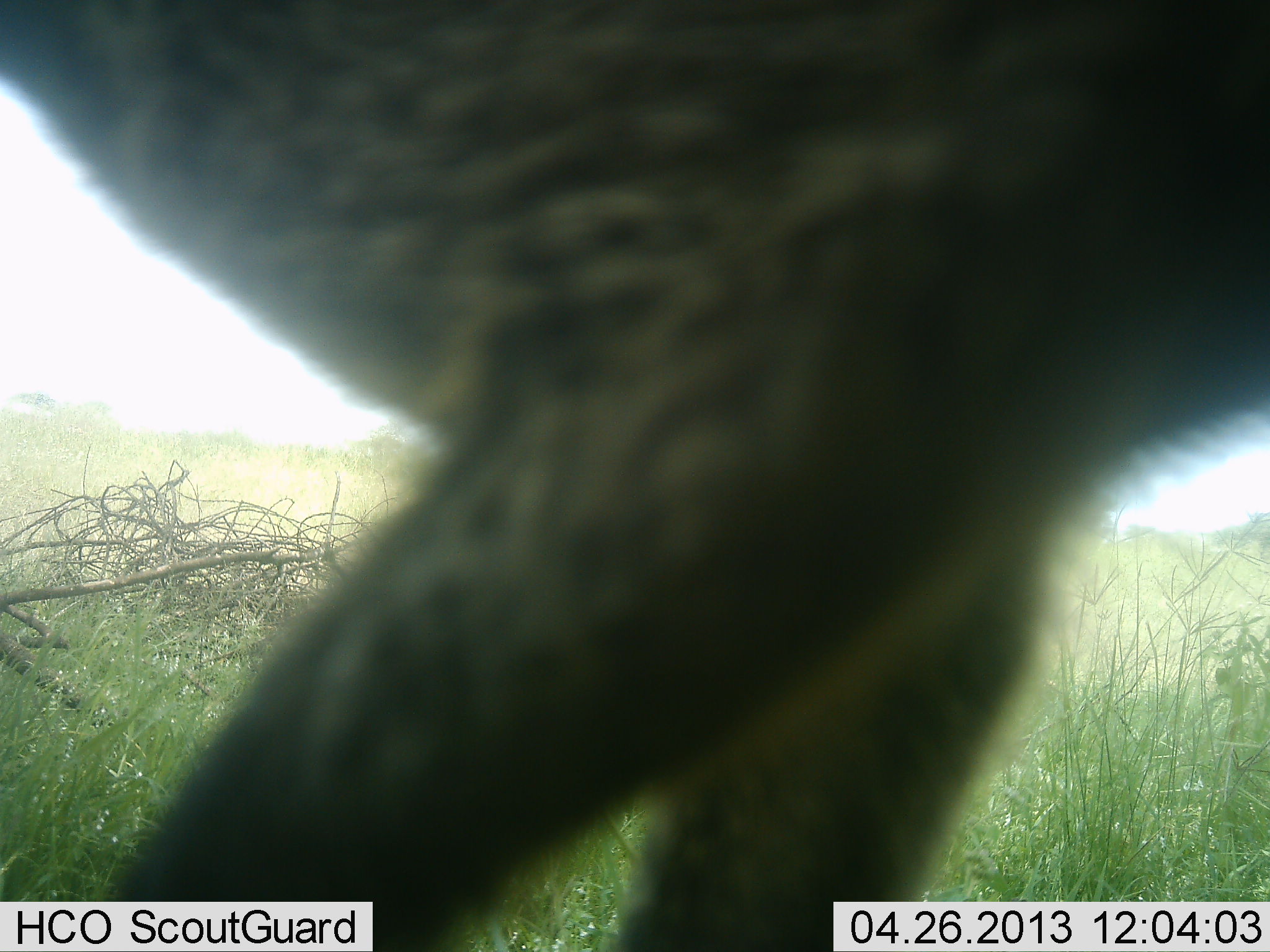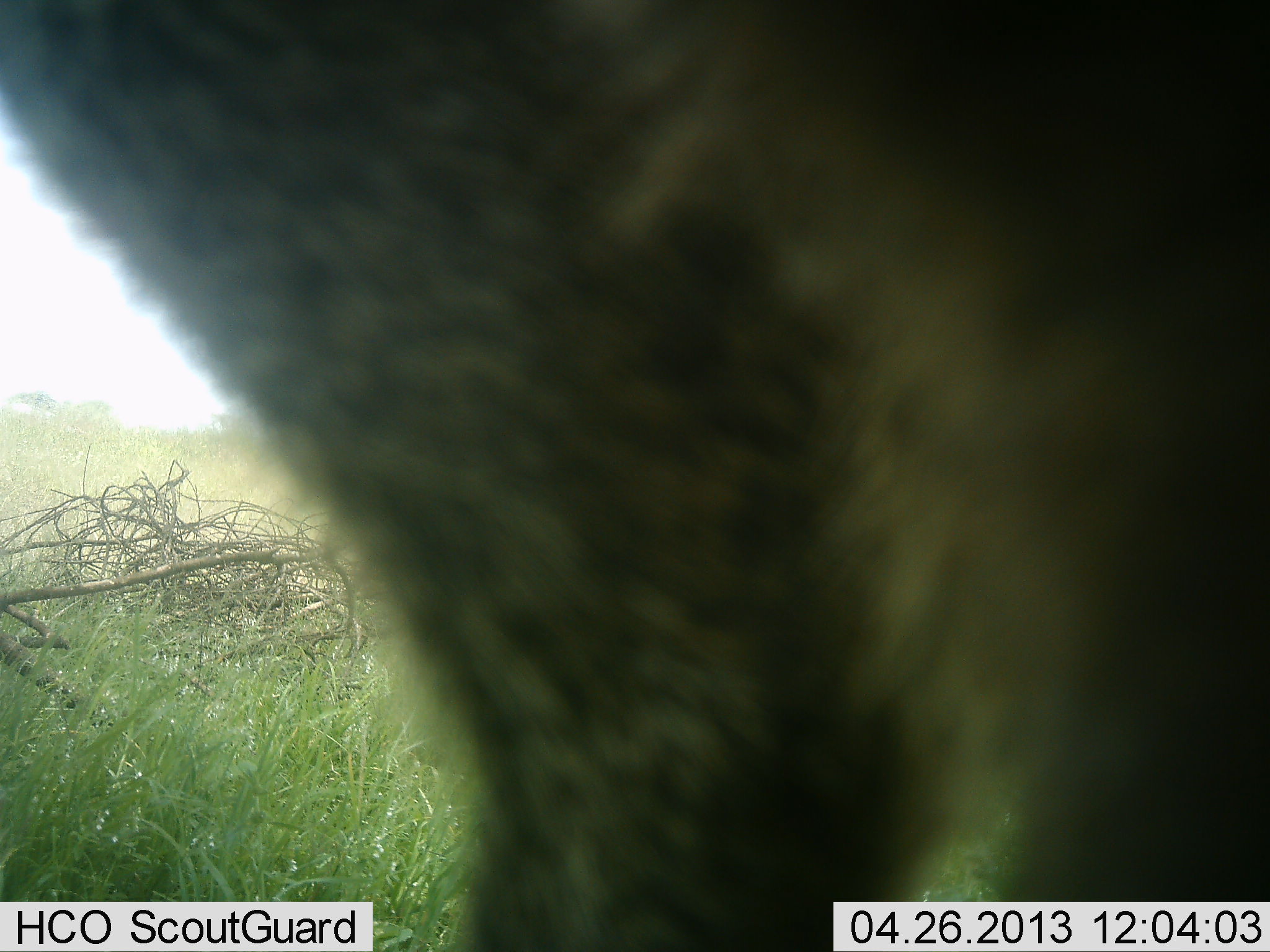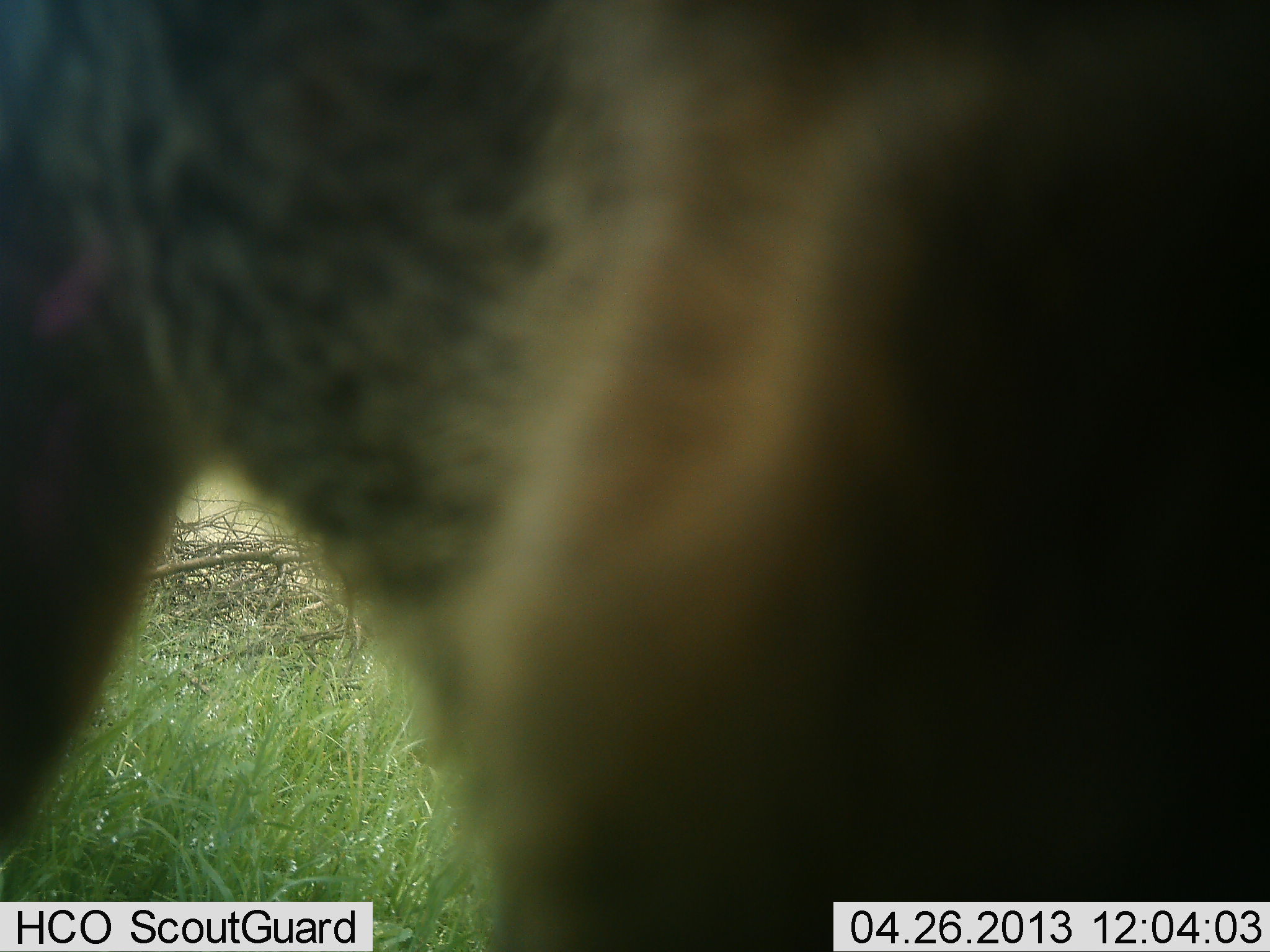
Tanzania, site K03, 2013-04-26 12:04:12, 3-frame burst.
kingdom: Animalia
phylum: Chordata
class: Mammalia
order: Carnivora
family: Hyaenidae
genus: Crocuta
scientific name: Crocuta crocuta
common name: spotted hyena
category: hyenaspotted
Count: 1.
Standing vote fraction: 0%.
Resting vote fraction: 0%.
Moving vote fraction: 100%.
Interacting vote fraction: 0%.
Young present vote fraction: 0%.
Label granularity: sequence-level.